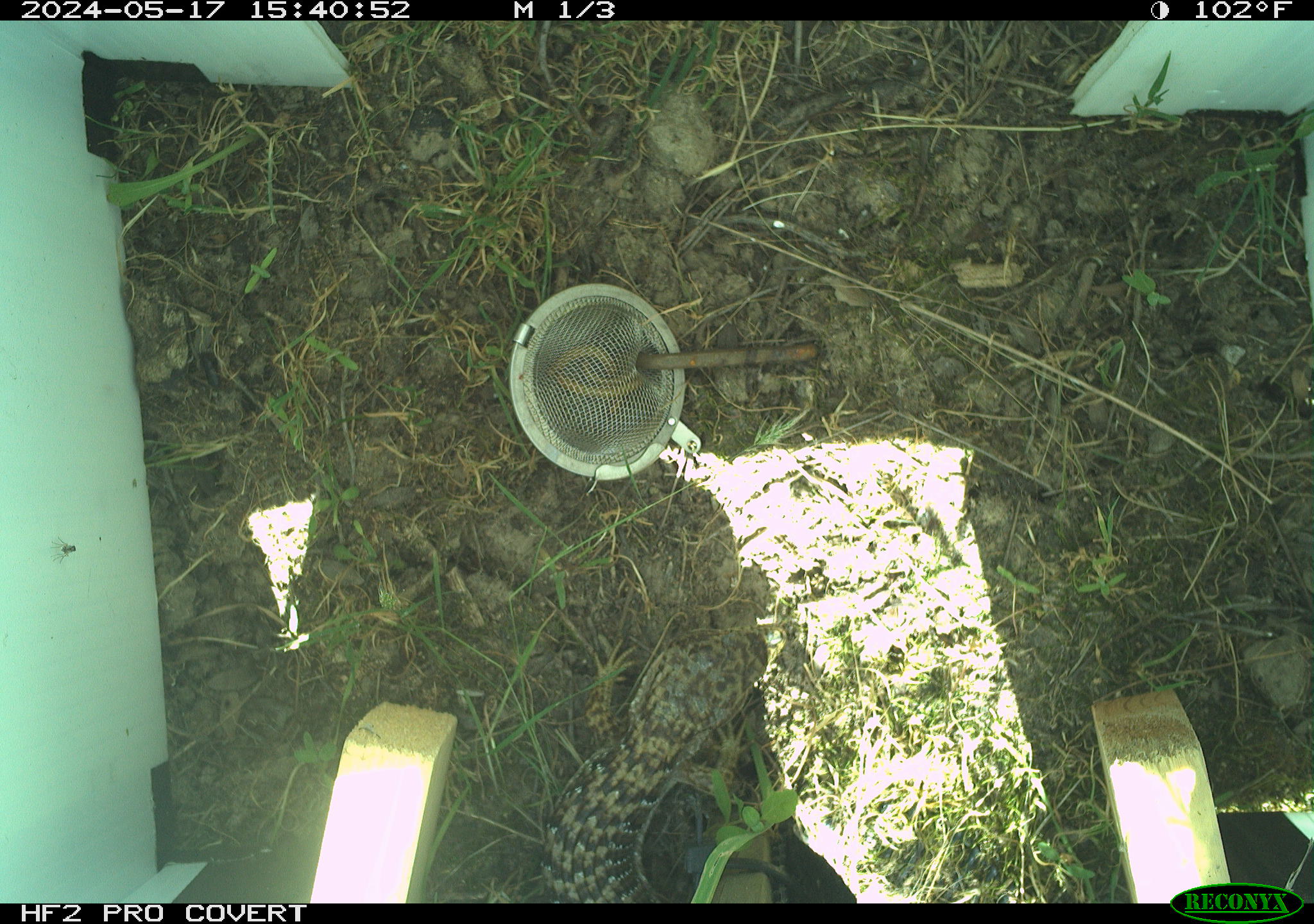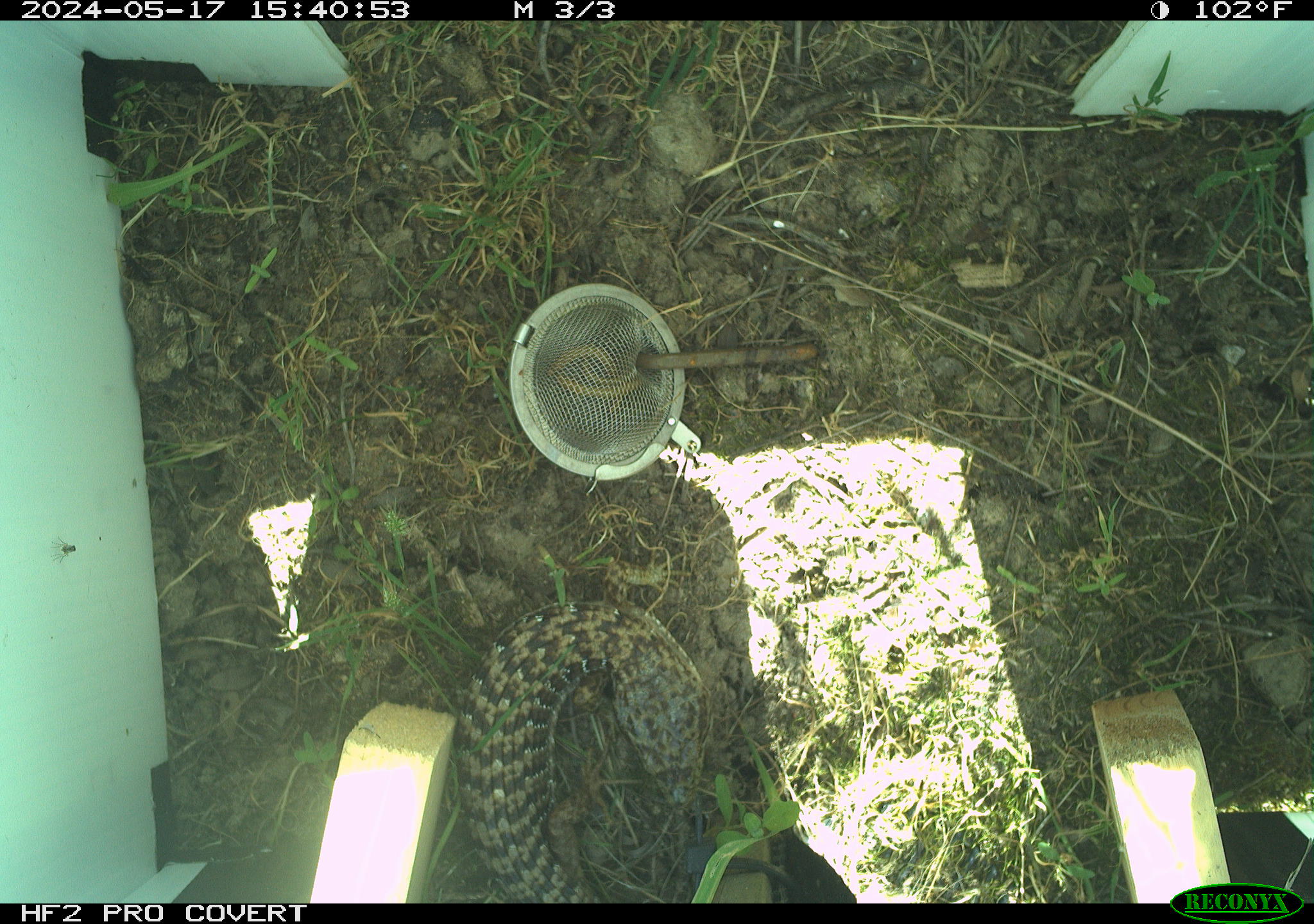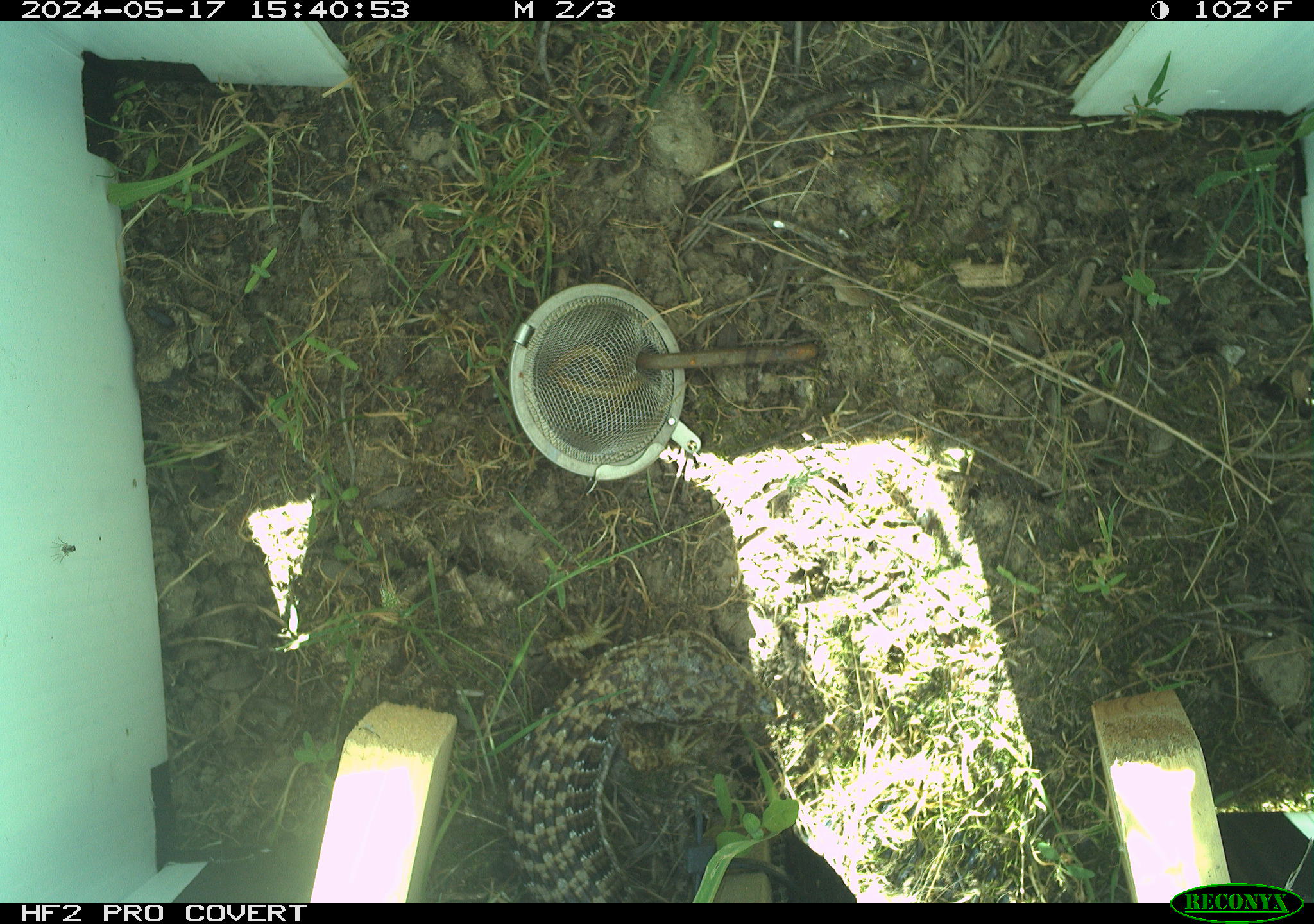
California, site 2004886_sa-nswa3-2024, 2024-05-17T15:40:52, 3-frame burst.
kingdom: Animalia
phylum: Chordata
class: Reptilia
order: Squamata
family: Anguidae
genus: Elgaria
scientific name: Elgaria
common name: alligator lizards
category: elgaria species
Elgaria species (alligator lizards) (Elgaria).